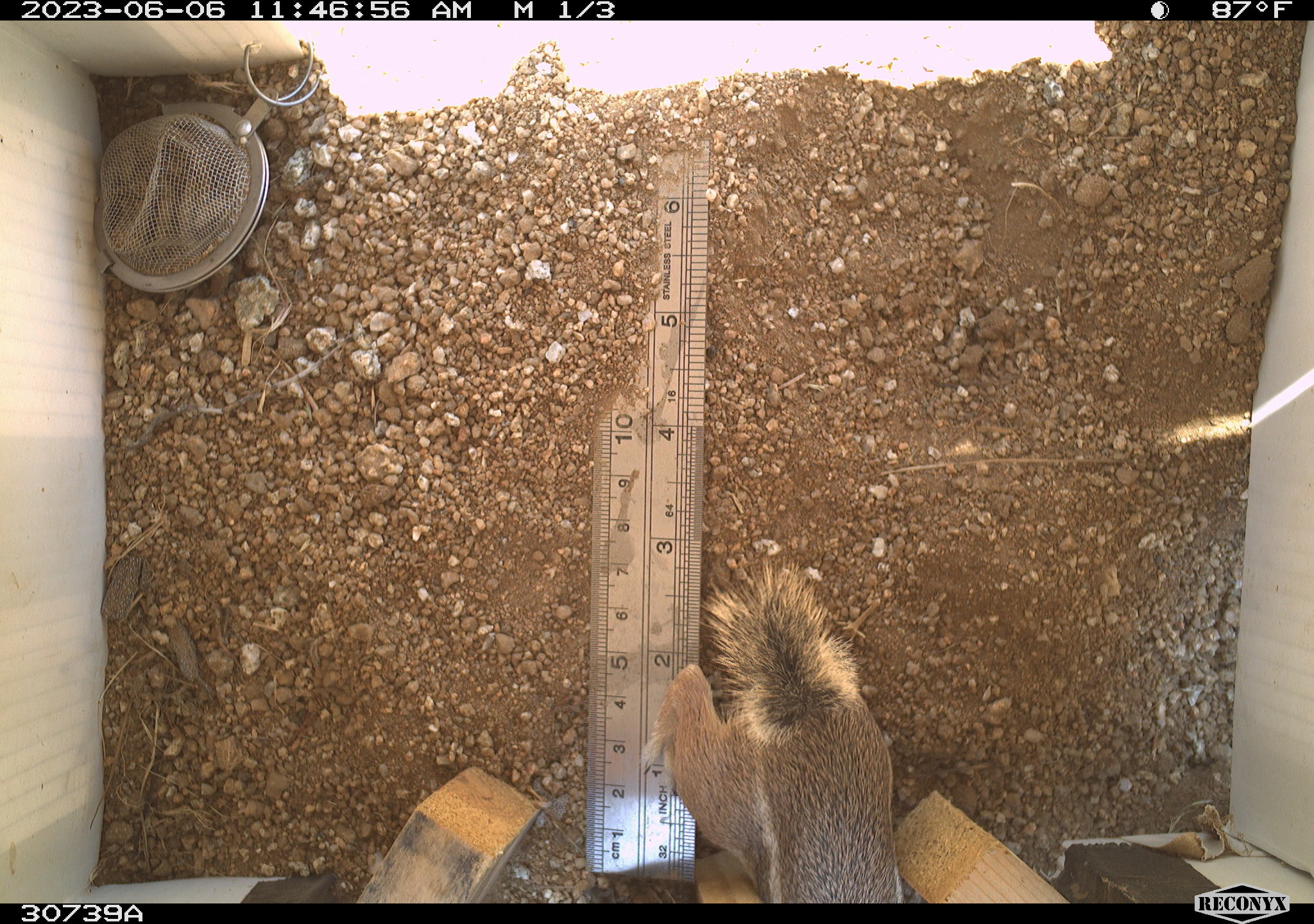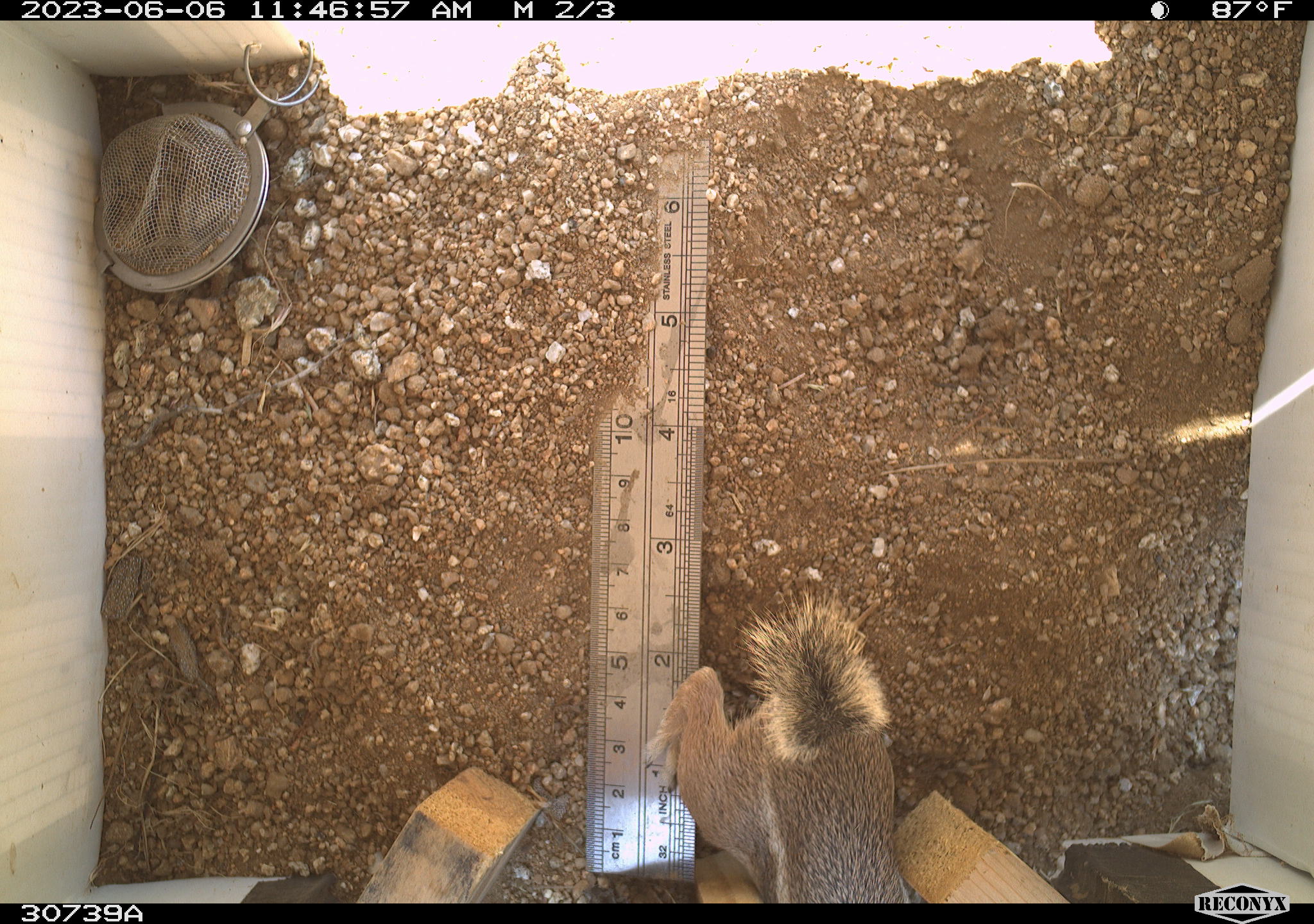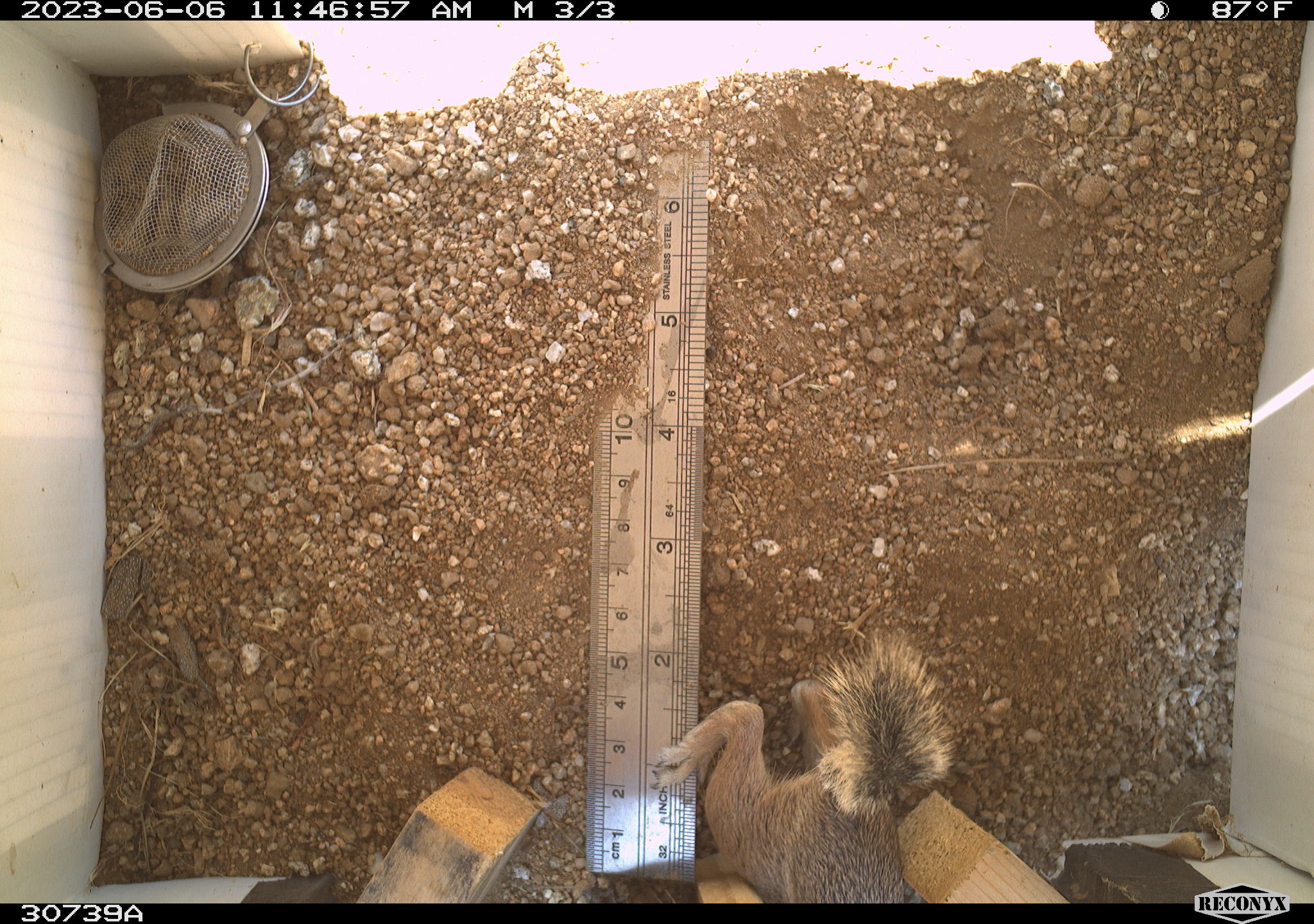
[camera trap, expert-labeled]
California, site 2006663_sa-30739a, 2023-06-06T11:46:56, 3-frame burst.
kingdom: Animalia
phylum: Chordata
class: Mammalia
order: Rodentia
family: Sciuridae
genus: Ammospermophilus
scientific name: Ammospermophilus leucurus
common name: white-tailed antelope squirrel